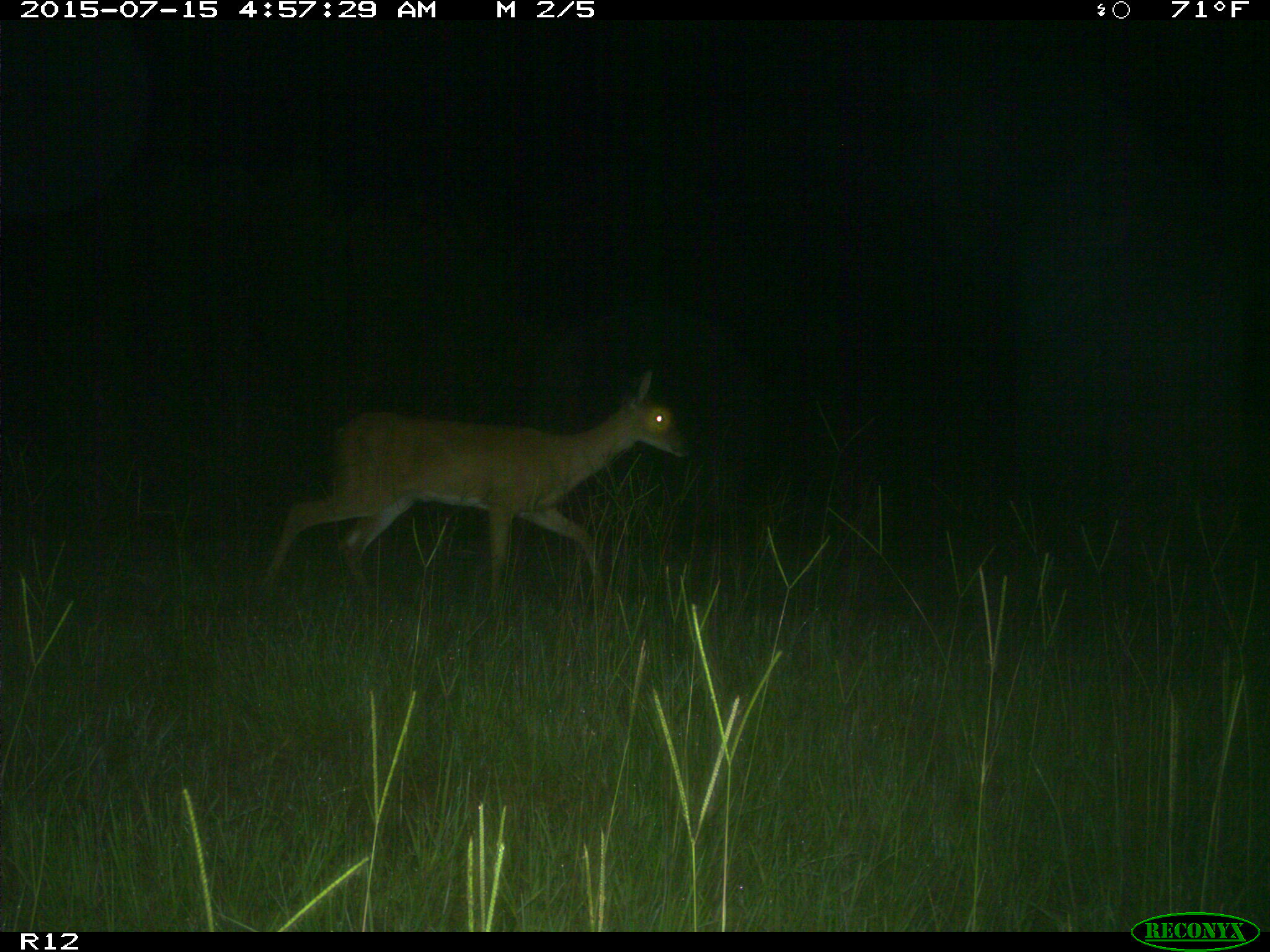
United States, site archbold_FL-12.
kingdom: Animalia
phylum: Chordata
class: Mammalia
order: Artiodactyla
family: Cervidae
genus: Odocoileus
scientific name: Odocoileus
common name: deer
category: unidentified deer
Unidentified deer (deer) (Odocoileus).